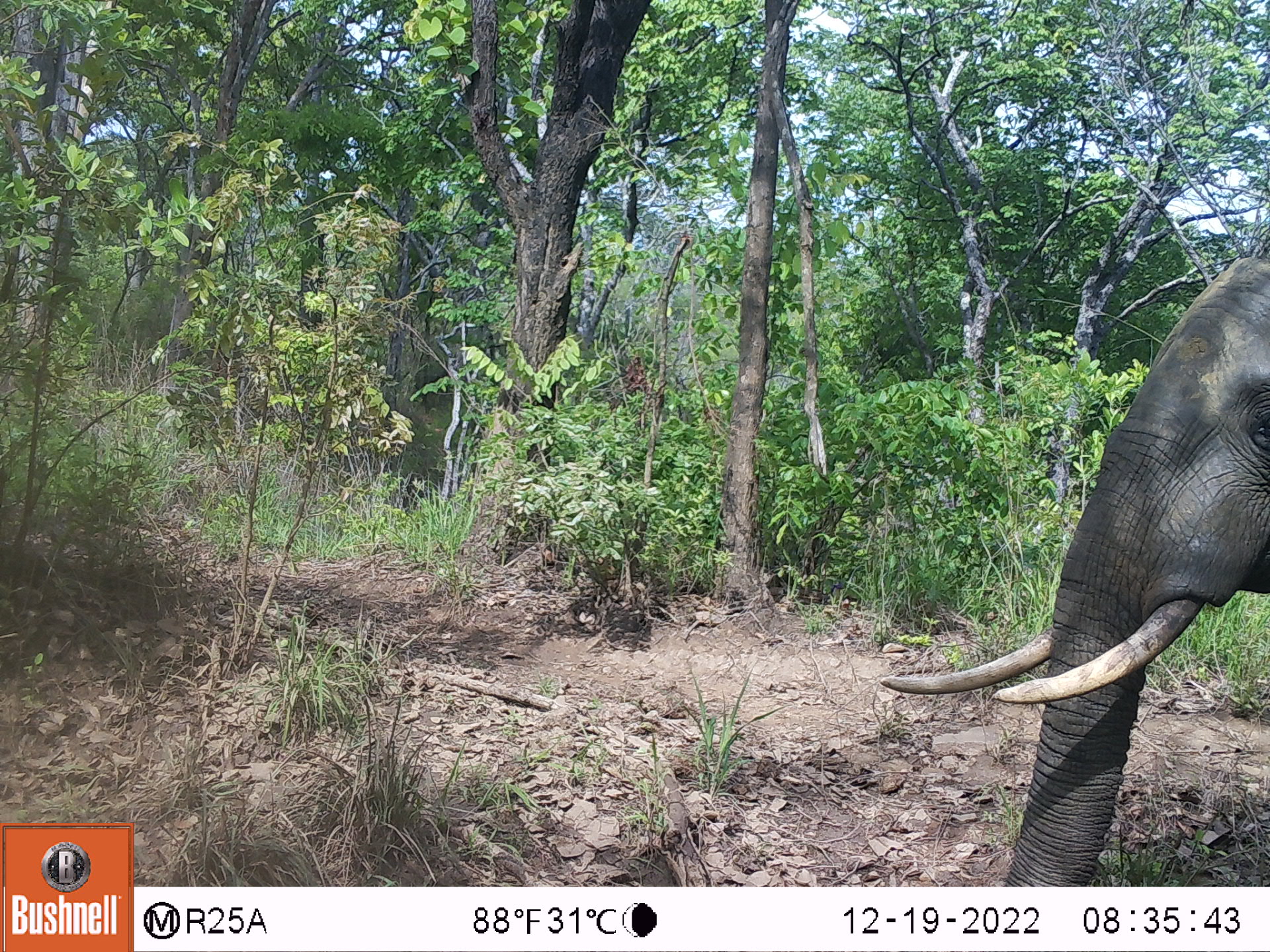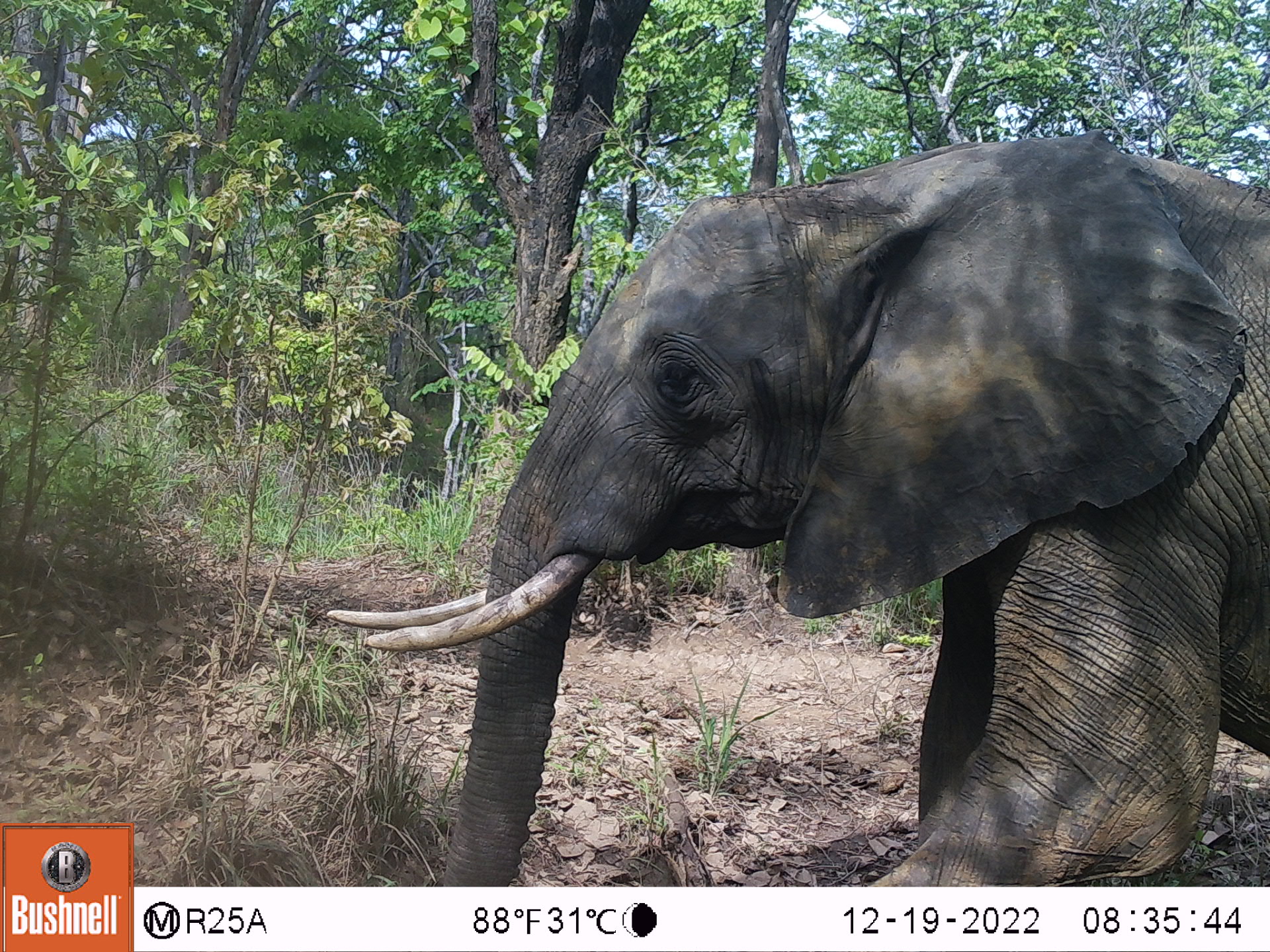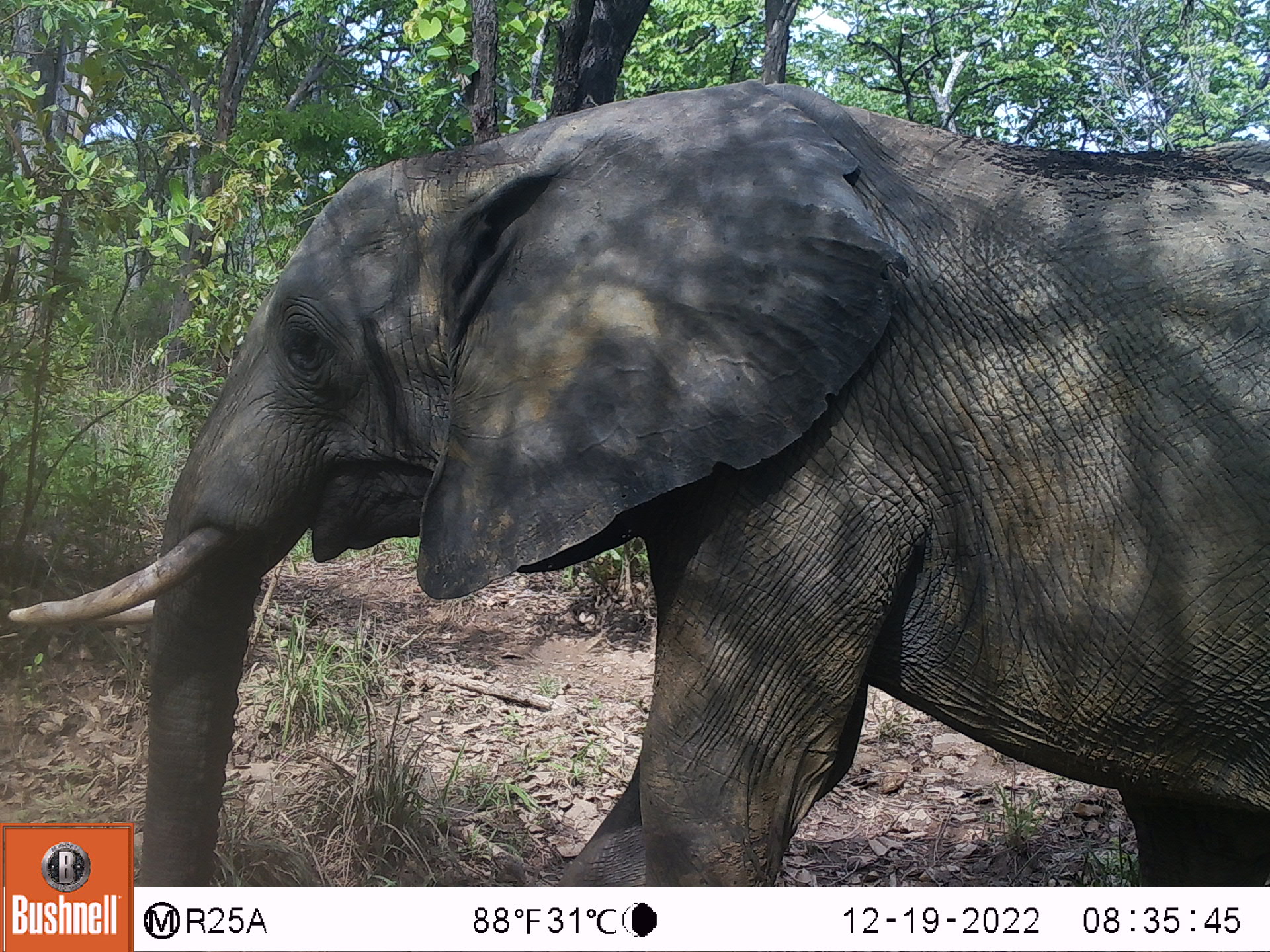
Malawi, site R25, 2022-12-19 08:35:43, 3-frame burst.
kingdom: Animalia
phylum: Chordata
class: Mammalia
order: Proboscidea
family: Elephantidae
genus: Loxodonta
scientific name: Loxodonta africana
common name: african savanna elephant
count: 1